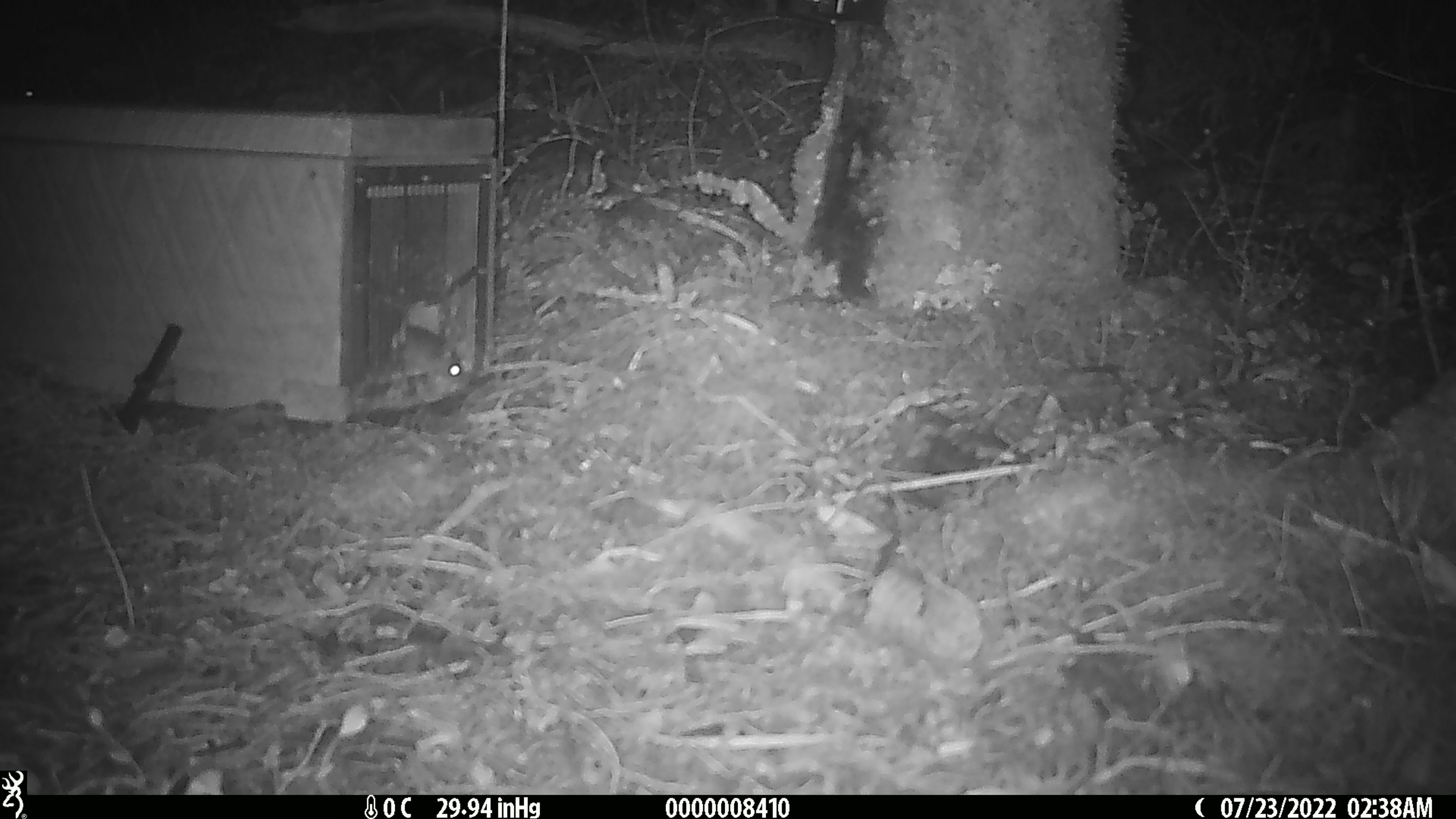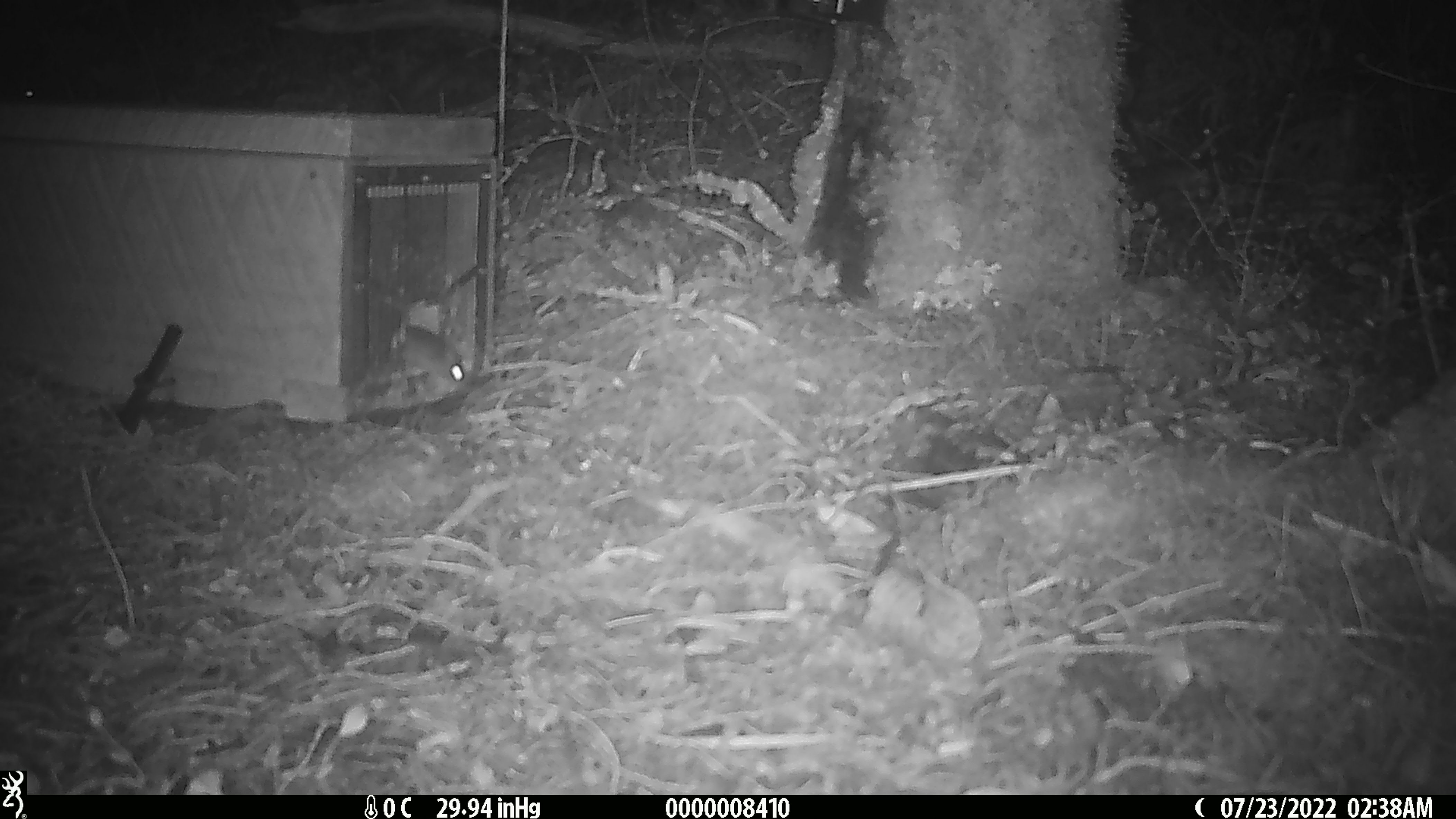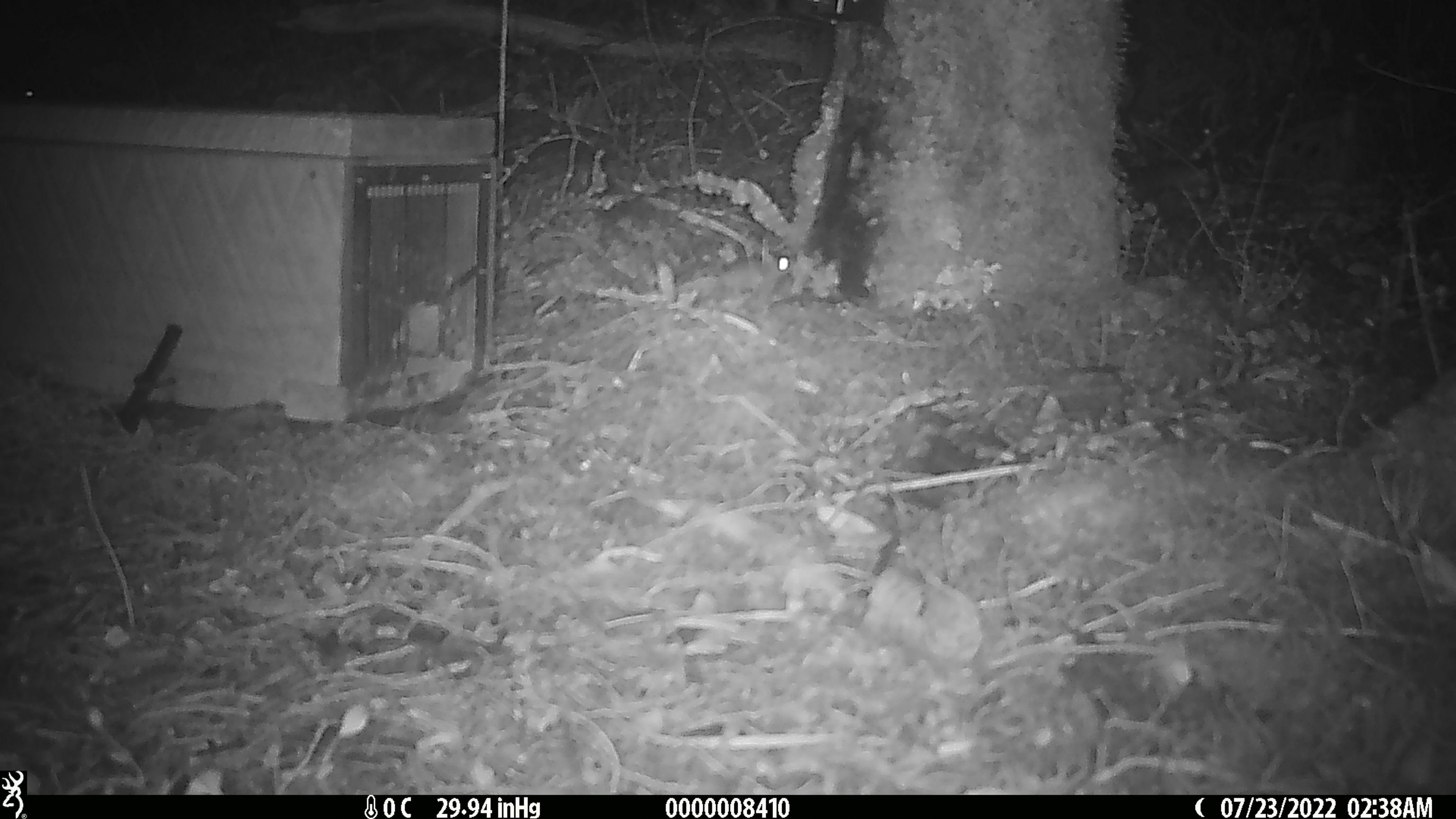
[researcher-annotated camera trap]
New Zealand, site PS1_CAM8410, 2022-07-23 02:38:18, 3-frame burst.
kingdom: Animalia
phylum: Chordata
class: Mammalia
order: Rodentia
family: Muridae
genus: Mus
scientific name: Mus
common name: mouse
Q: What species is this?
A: Mouse (Mus).